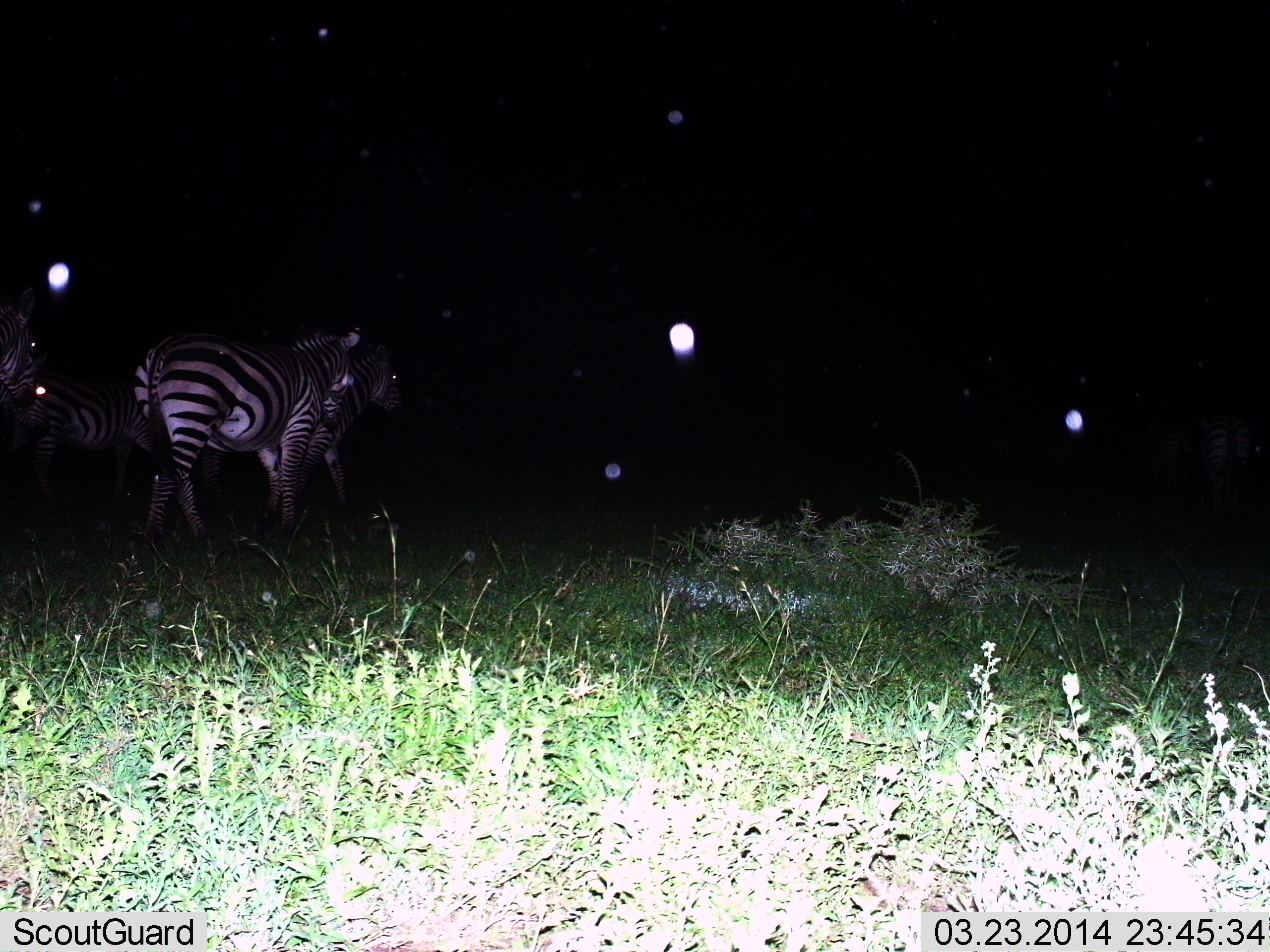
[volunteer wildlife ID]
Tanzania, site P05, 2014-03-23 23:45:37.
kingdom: Animalia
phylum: Chordata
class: Mammalia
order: Perissodactyla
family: Equidae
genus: Equus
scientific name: Equus quagga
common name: plains zebra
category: zebra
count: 4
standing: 40%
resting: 0%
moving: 70%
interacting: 0%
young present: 0%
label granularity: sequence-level